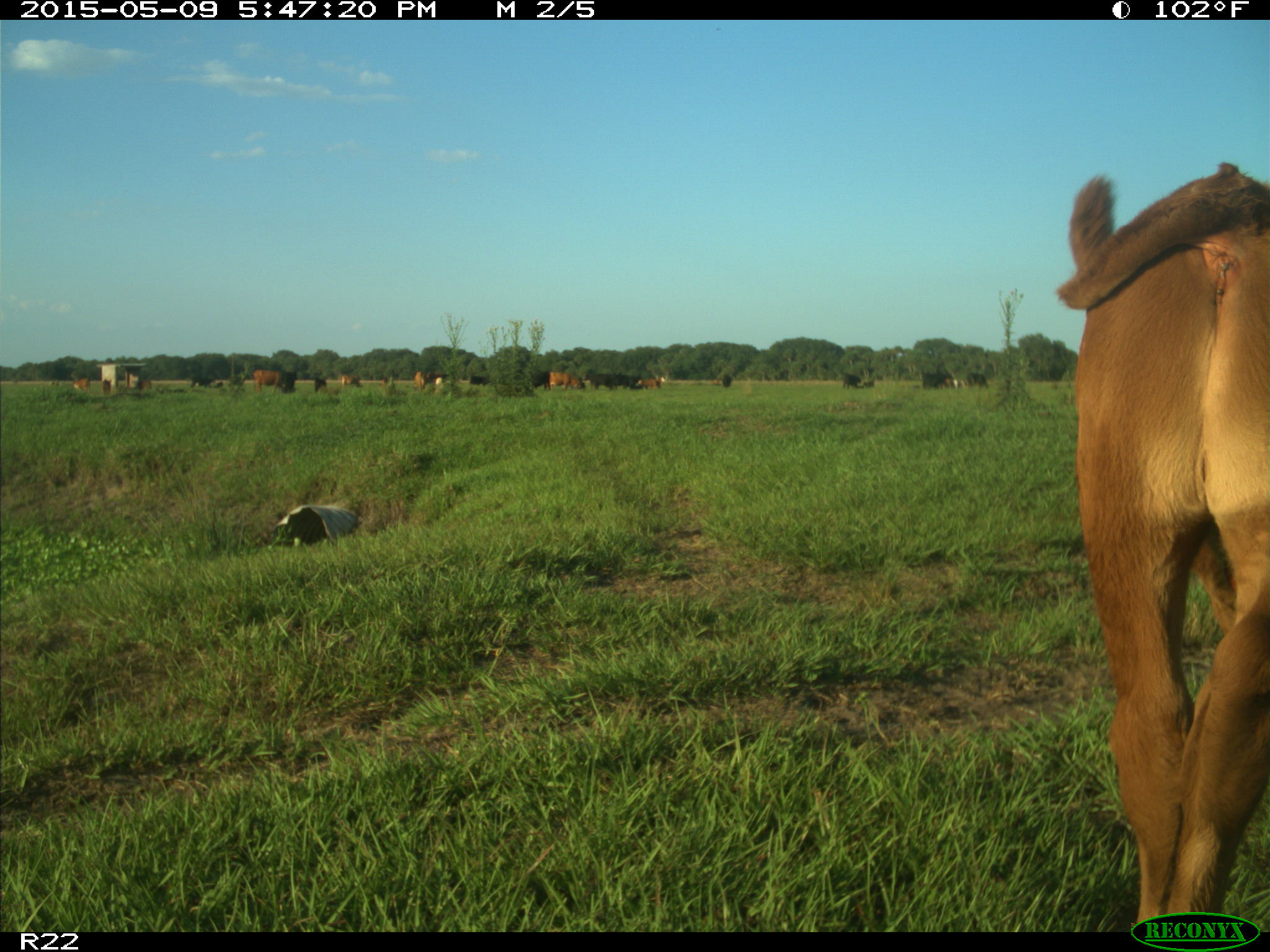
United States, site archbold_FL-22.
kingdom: Animalia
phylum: Chordata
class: Mammalia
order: Artiodactyla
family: Bovidae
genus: Bos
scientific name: Bos taurus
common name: domestic cow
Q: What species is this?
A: Bos taurus (domestic cow).